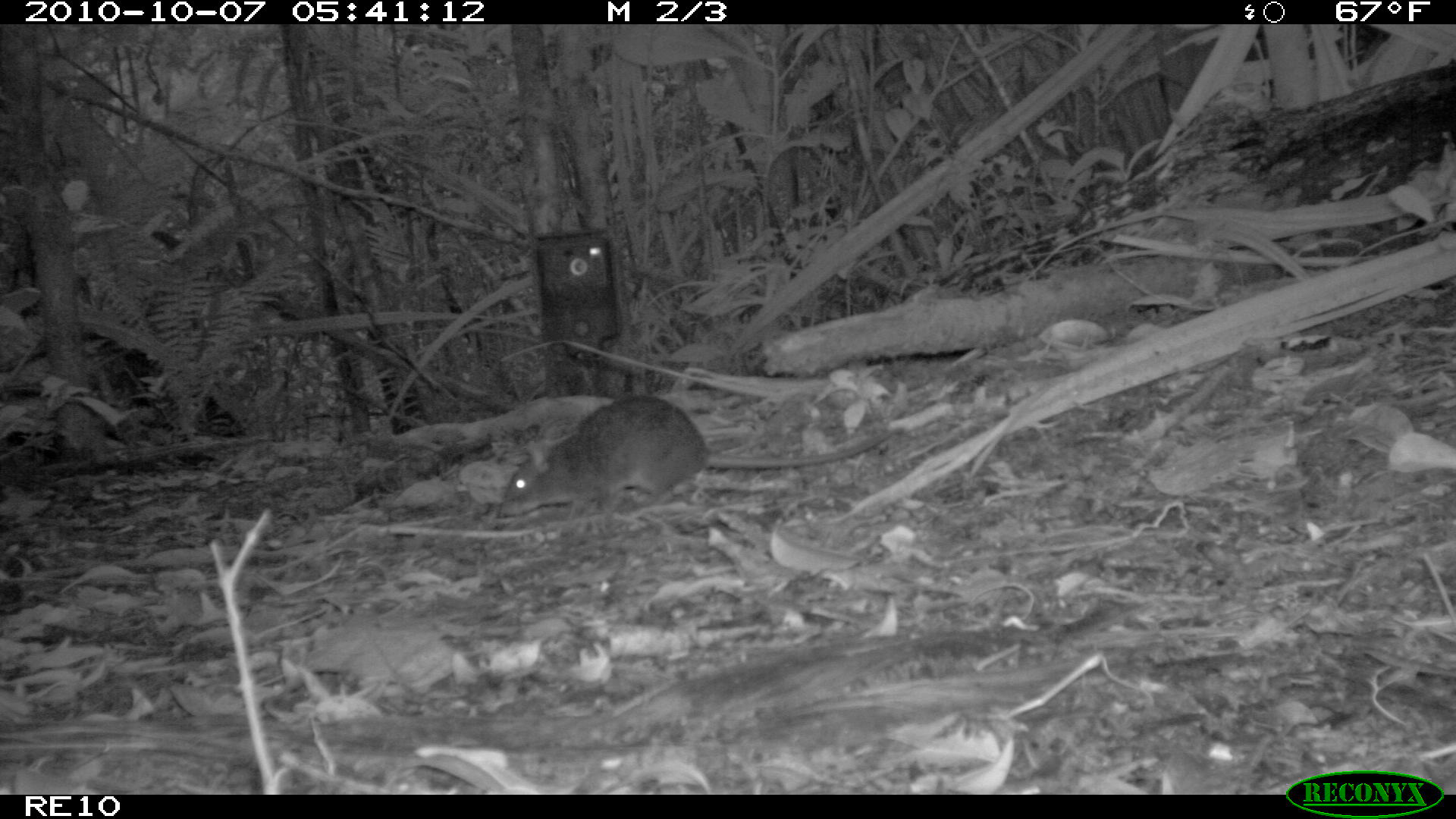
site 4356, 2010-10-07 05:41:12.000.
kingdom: Animalia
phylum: Chordata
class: Mammalia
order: Rodentia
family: Muridae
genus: Rattus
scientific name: Rattus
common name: rodent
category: unknown rat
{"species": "unknown rat (rodent) (Rattus)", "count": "1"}